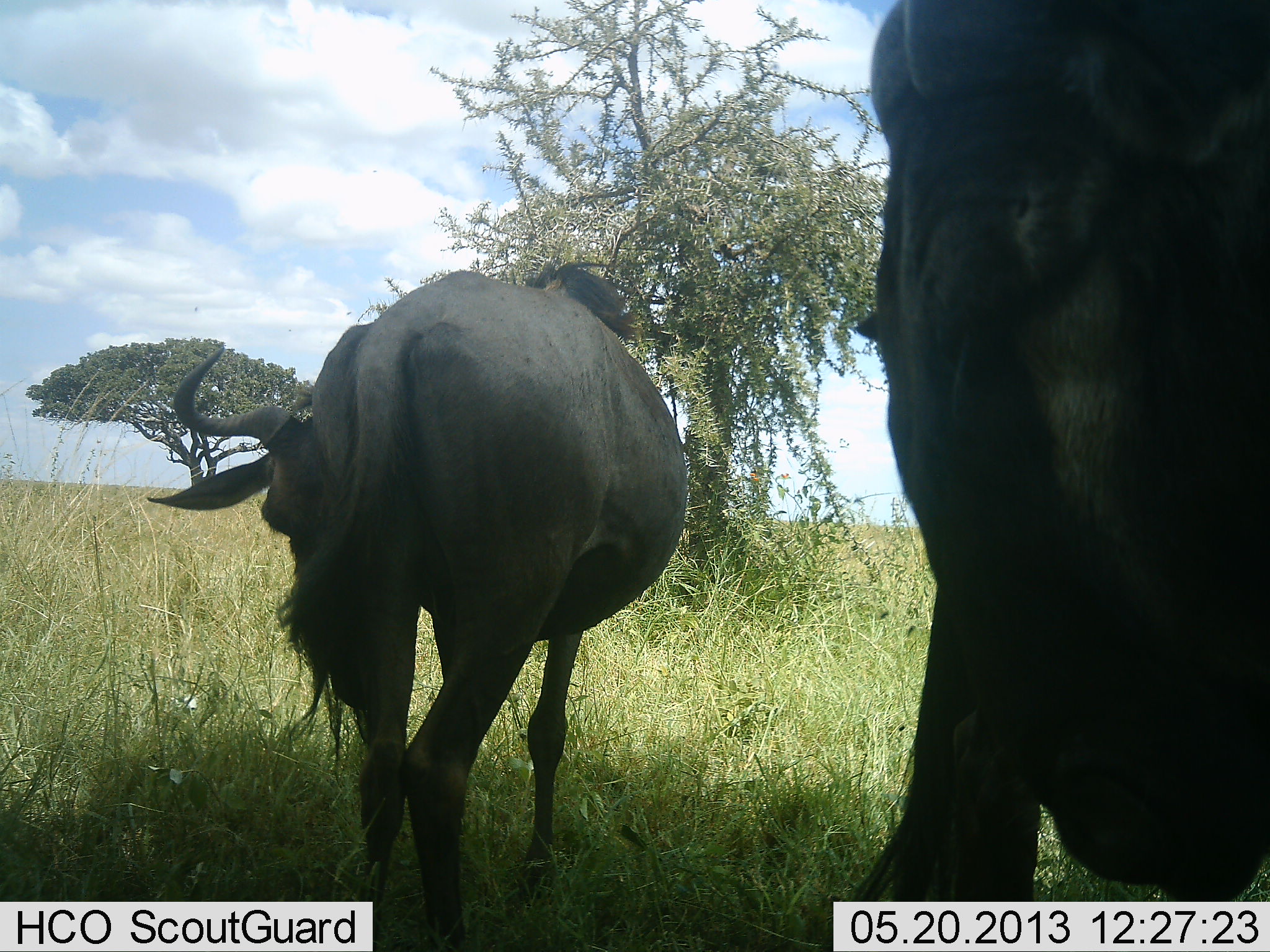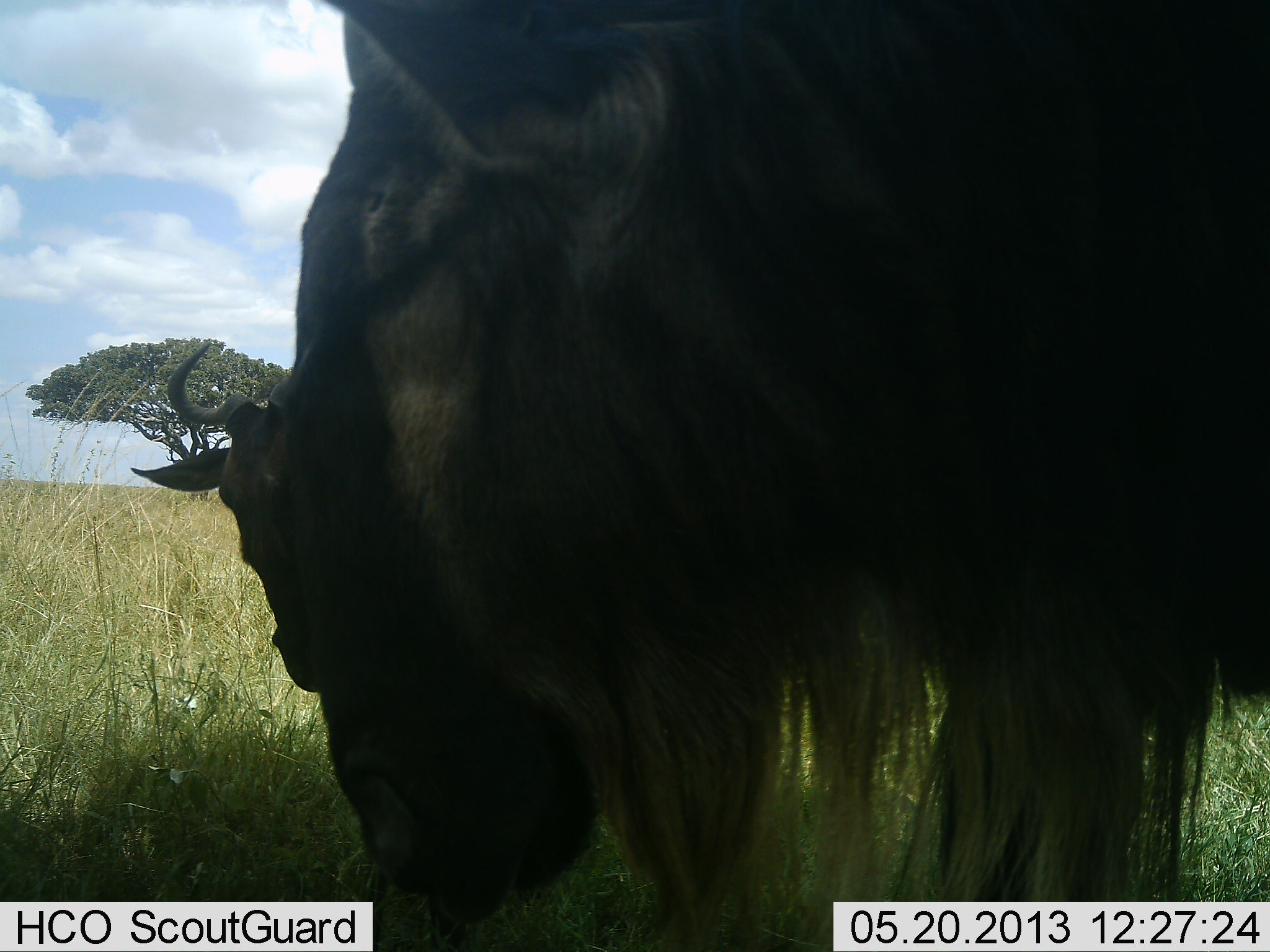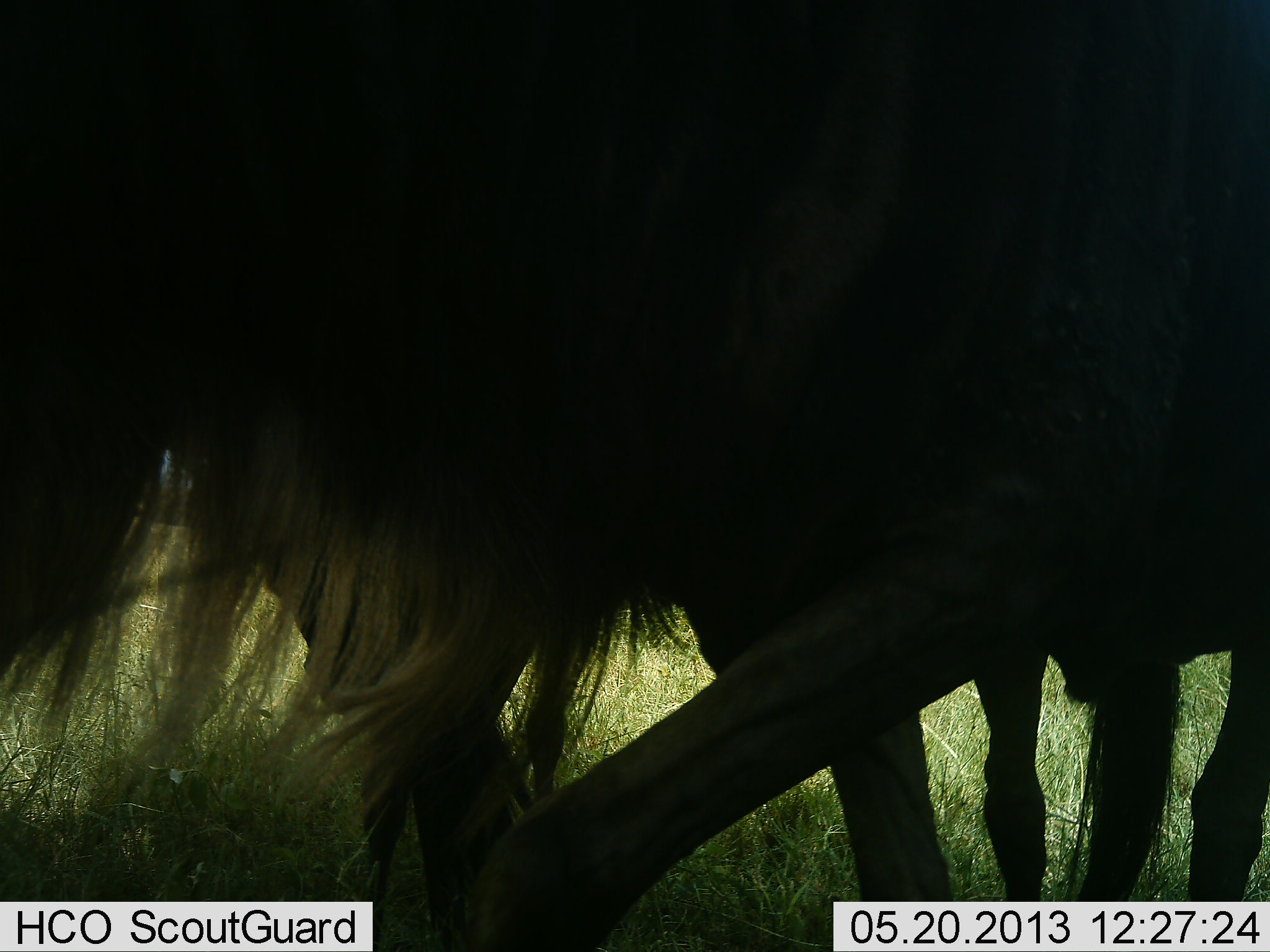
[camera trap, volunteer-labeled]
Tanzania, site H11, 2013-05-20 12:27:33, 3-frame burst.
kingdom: Animalia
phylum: Chordata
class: Mammalia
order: Artiodactyla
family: Bovidae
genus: Connochaetes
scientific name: Connochaetes taurinus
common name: blue wildebeest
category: wildebeest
Wildebeest (blue wildebeest) (Connochaetes taurinus), count 2. Behavior (volunteer vote fractions): standing 60%, resting 0%, moving 80%, interacting 0%. Young present (vote fraction): 0%. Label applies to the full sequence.